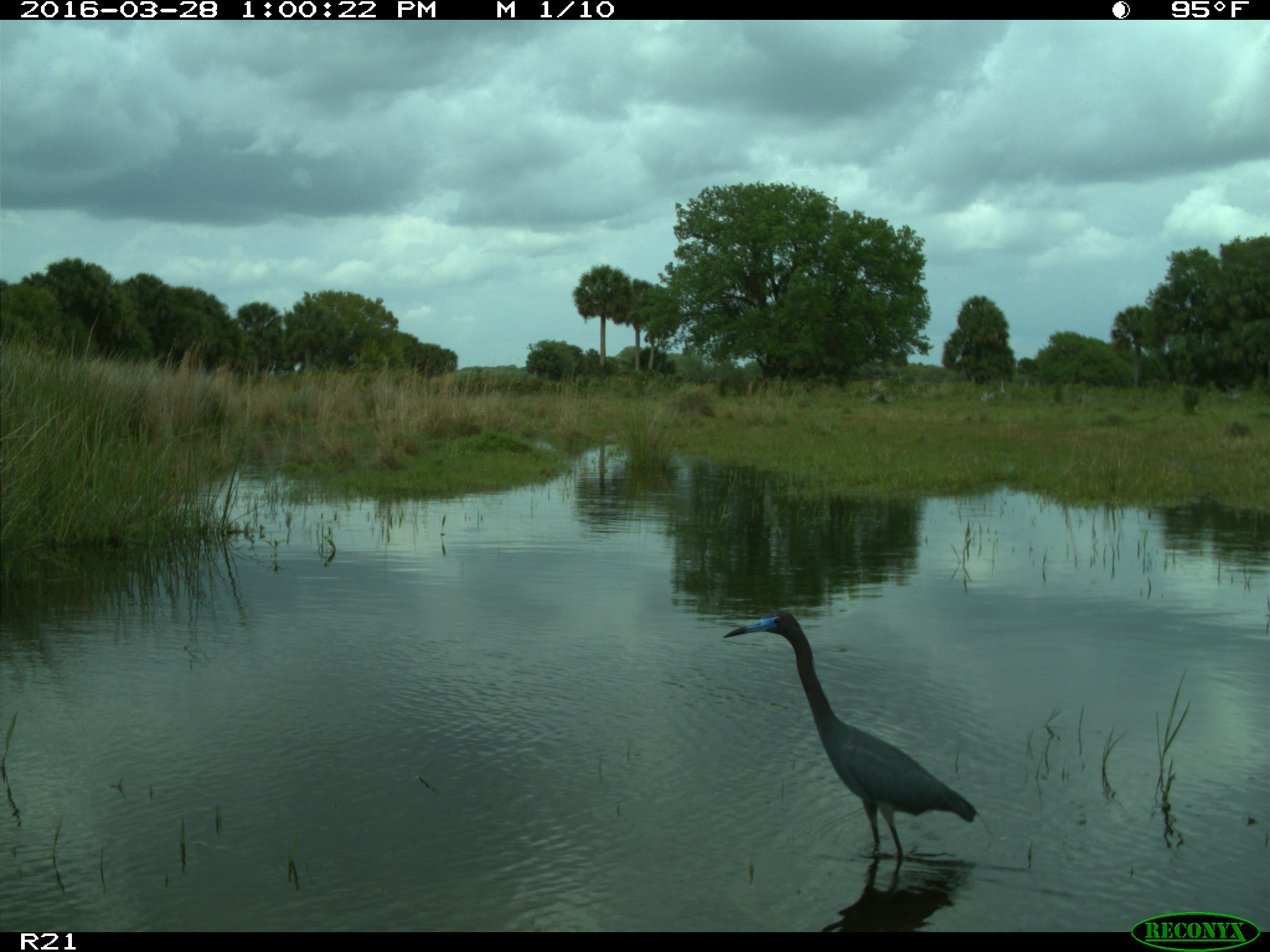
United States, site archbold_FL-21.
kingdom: Animalia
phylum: Chordata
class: Aves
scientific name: Aves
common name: birds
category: unidentified bird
Unidentified bird (birds) (Aves).